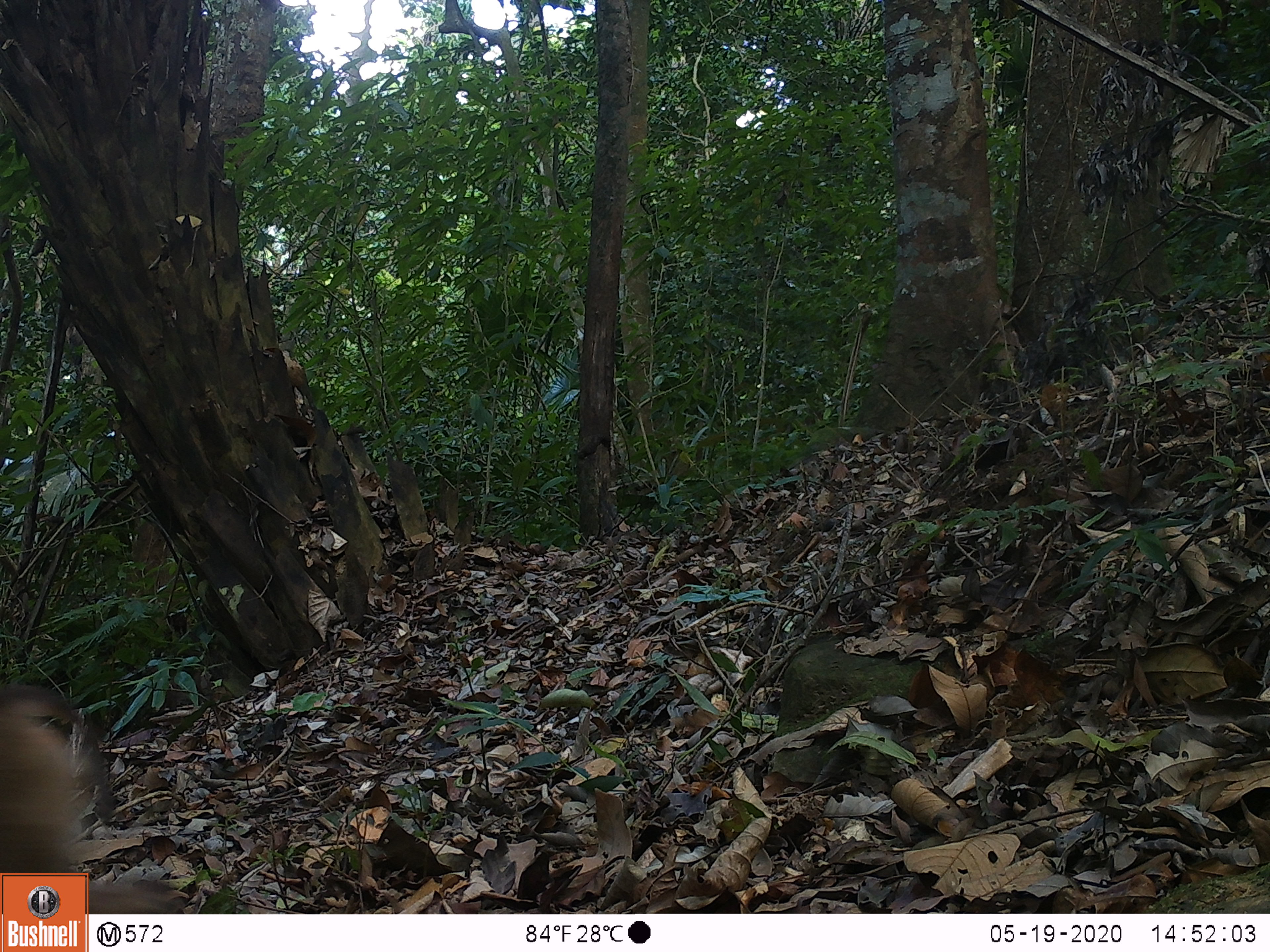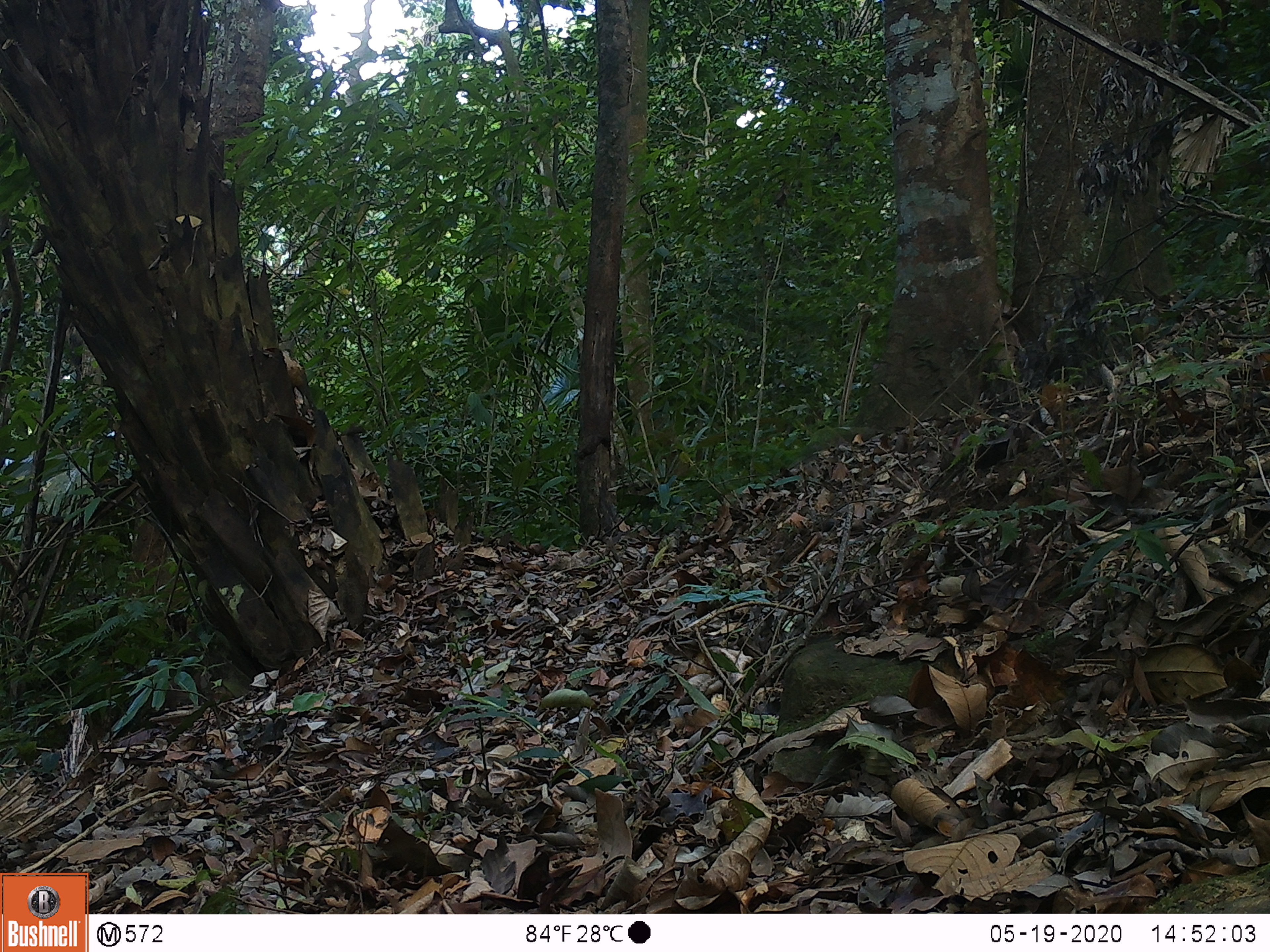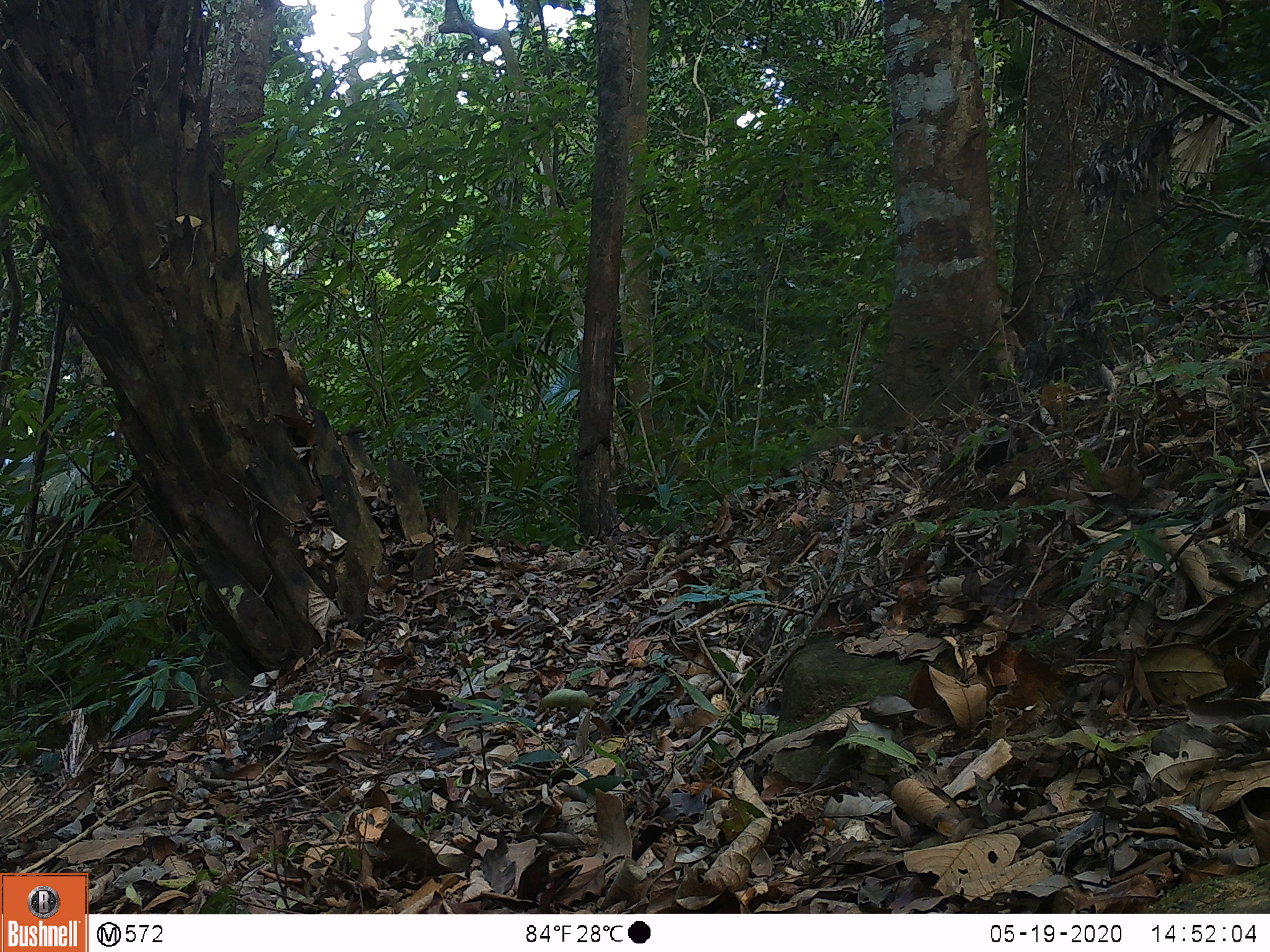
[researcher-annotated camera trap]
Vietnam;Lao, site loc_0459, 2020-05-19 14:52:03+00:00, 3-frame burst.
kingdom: Animalia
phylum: Chordata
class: Mammalia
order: Primates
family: Cercopithecidae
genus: Macaca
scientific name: Macaca nemestrina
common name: pig-tailed macaque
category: pig tailed macaque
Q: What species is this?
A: Pig tailed macaque (pig-tailed macaque) (Macaca nemestrina).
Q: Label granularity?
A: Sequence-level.